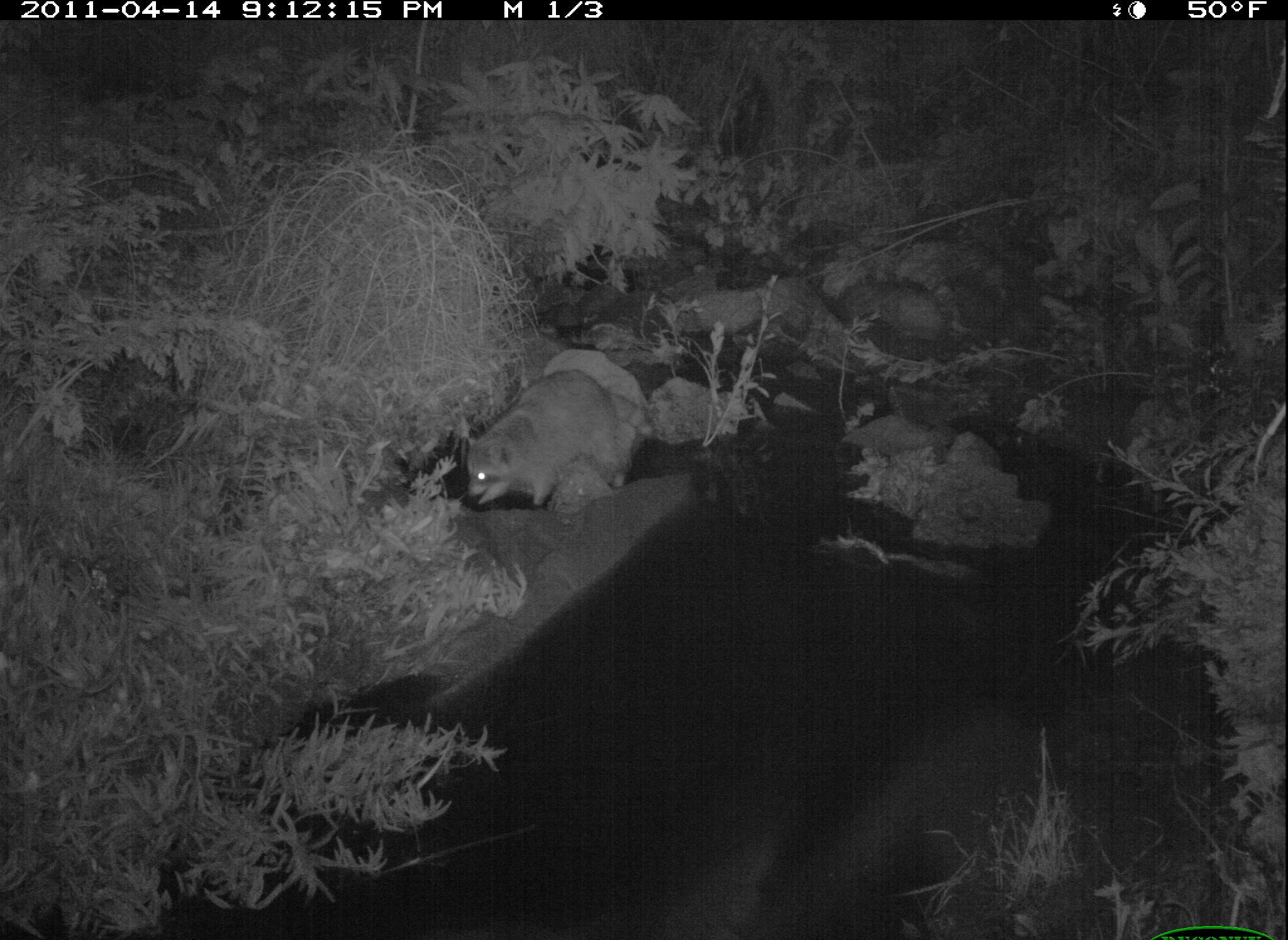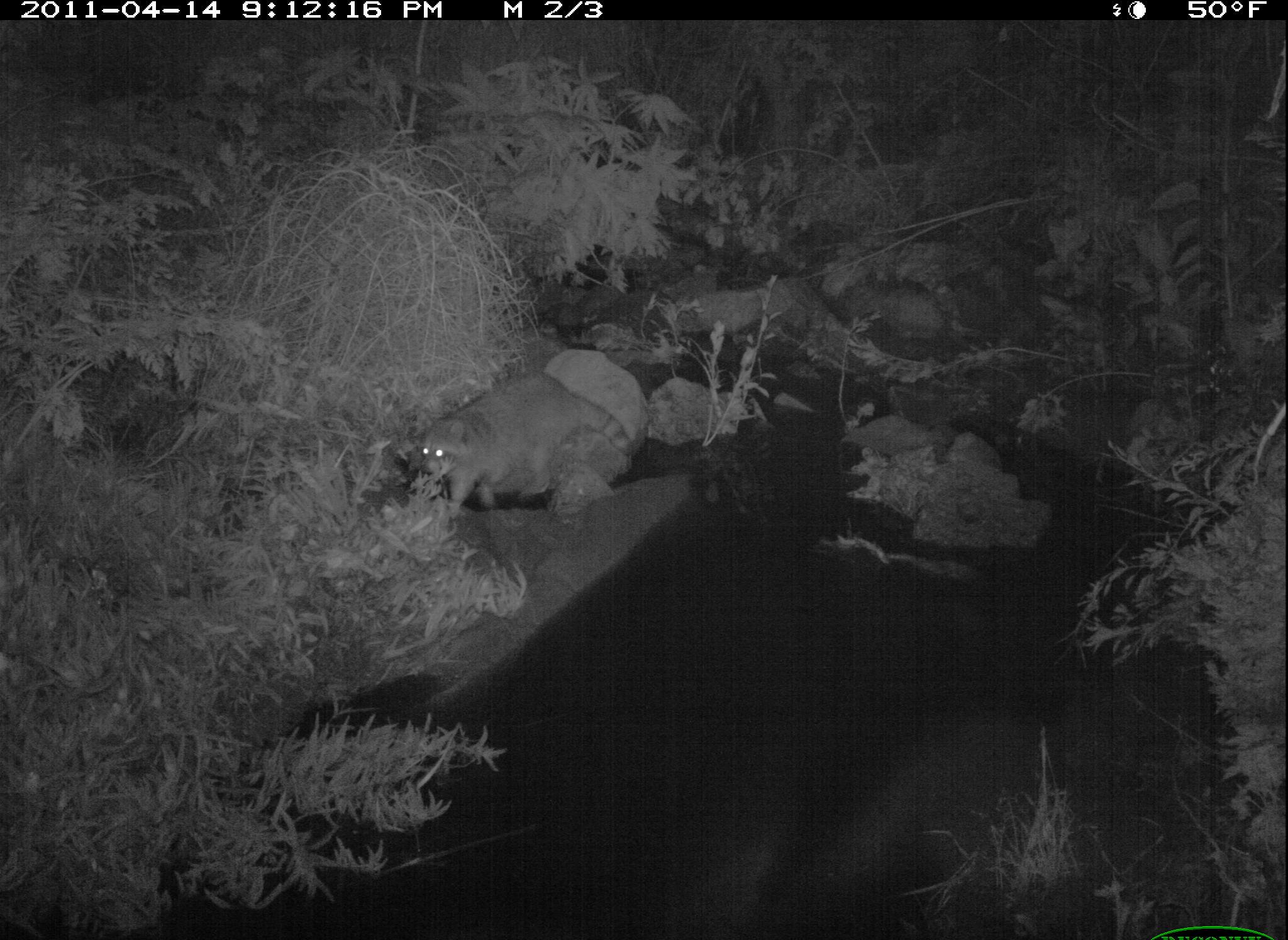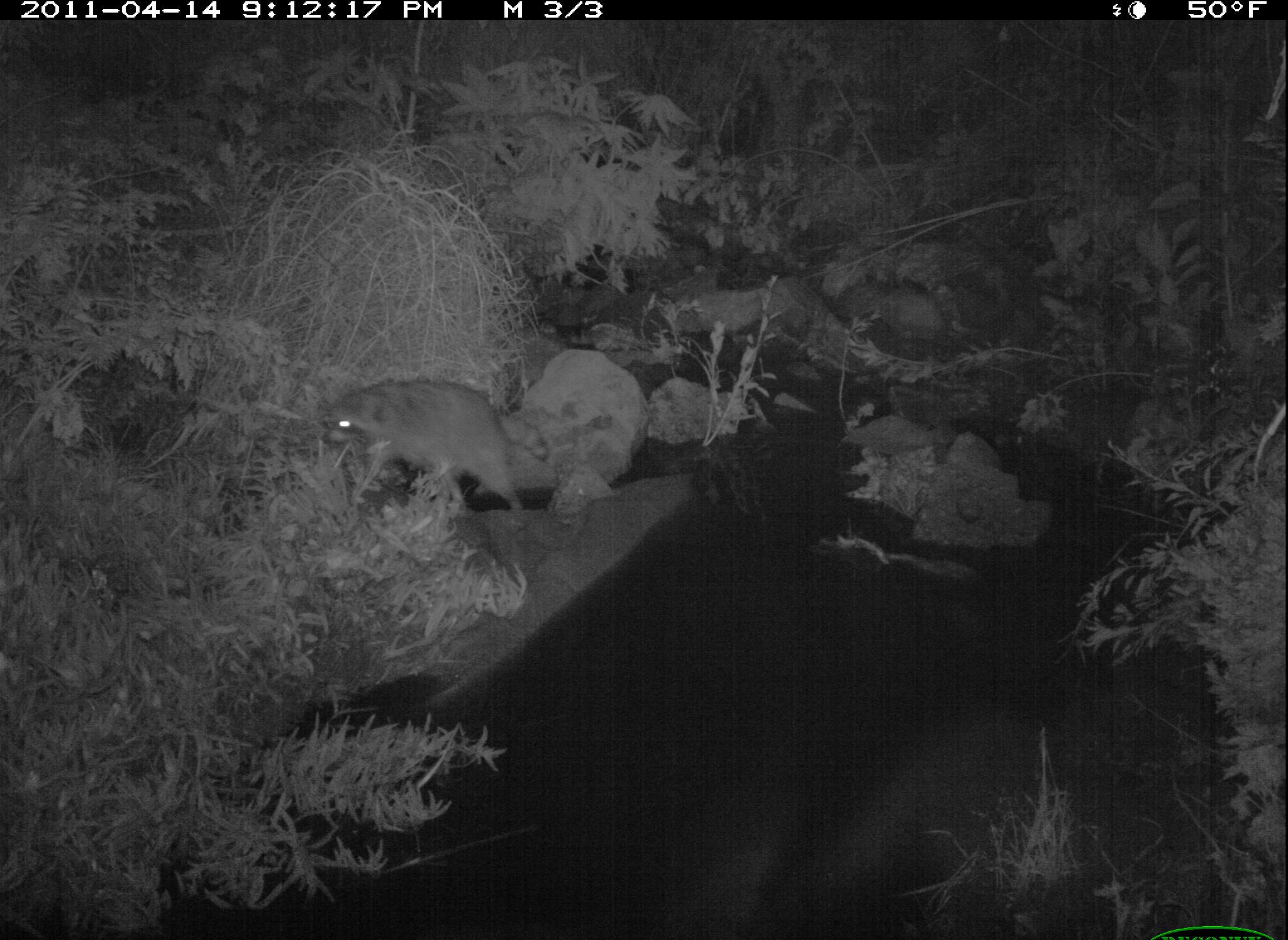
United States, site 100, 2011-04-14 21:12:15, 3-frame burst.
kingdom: Animalia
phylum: Chordata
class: Mammalia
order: Carnivora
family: Procyonidae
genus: Procyon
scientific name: Procyon lotor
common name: raccoon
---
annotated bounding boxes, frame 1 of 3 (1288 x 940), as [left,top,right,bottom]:
raccoon: [454,362,676,530]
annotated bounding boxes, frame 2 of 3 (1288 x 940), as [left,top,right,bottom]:
raccoon: [411,366,649,514]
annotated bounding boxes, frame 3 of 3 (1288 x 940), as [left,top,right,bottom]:
raccoon: [316,369,570,546]